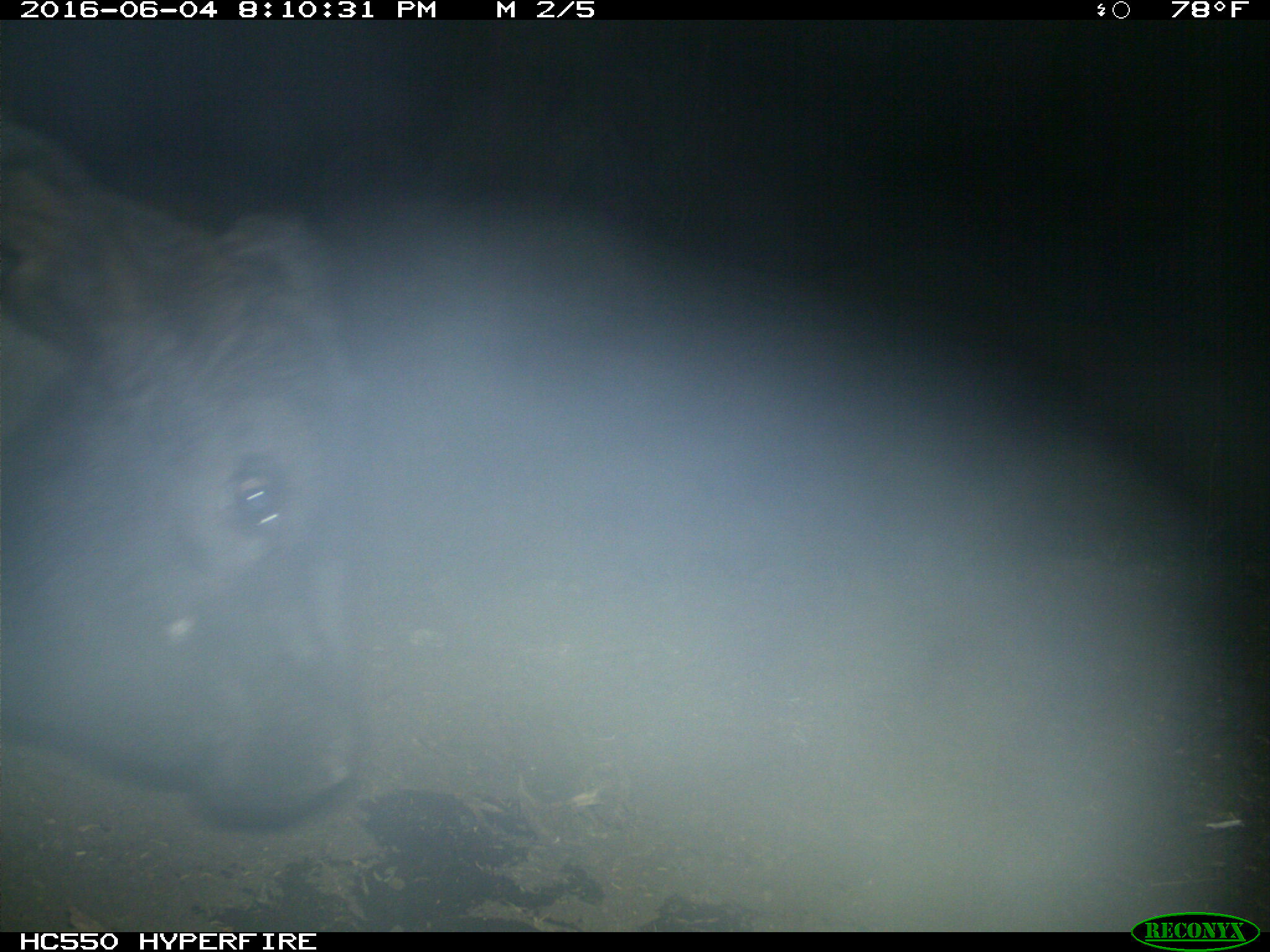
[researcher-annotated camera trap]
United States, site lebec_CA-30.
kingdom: Animalia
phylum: Chordata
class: Mammalia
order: Artiodactyla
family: Bovidae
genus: Bos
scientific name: Bos taurus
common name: domestic cow